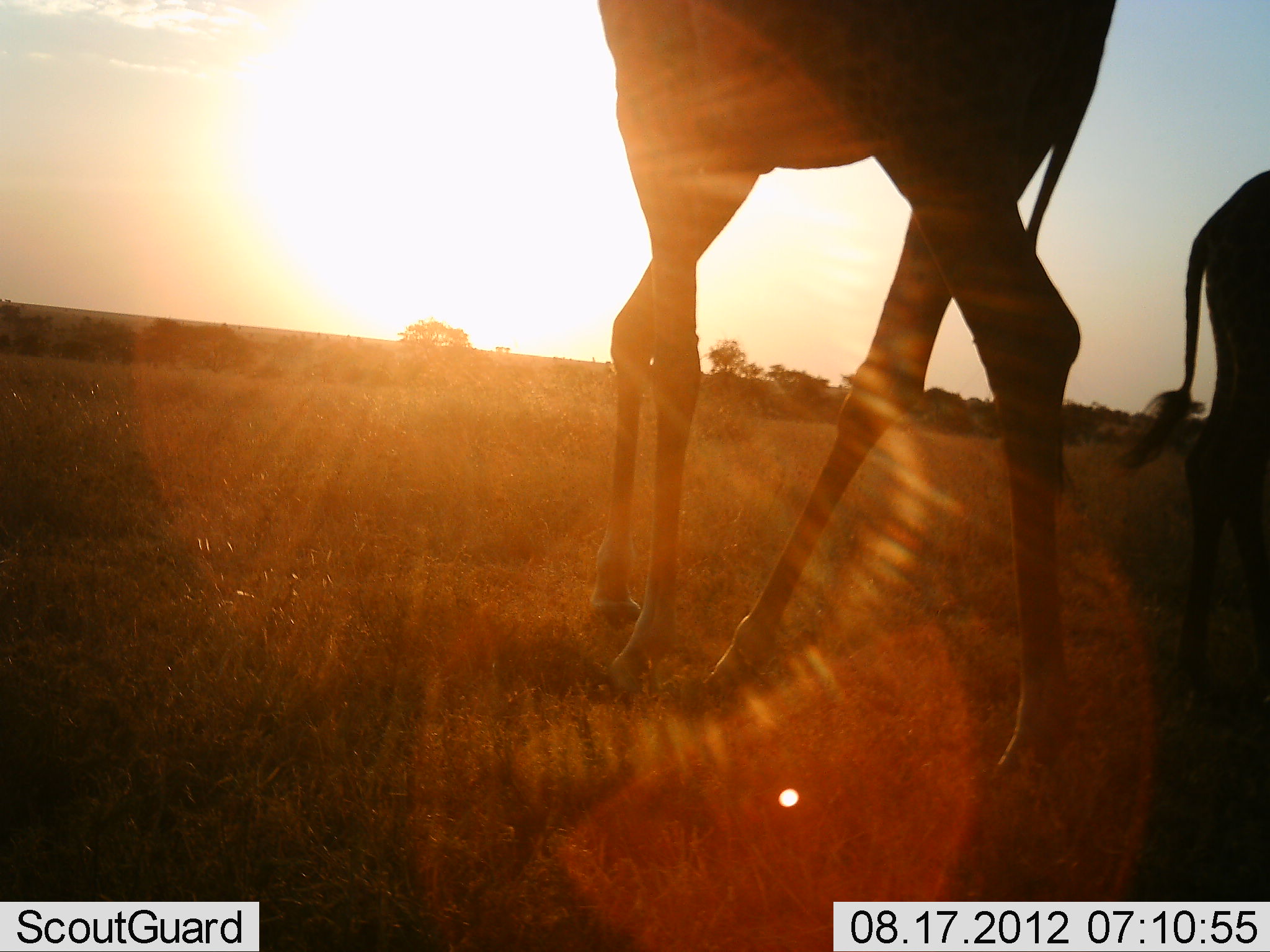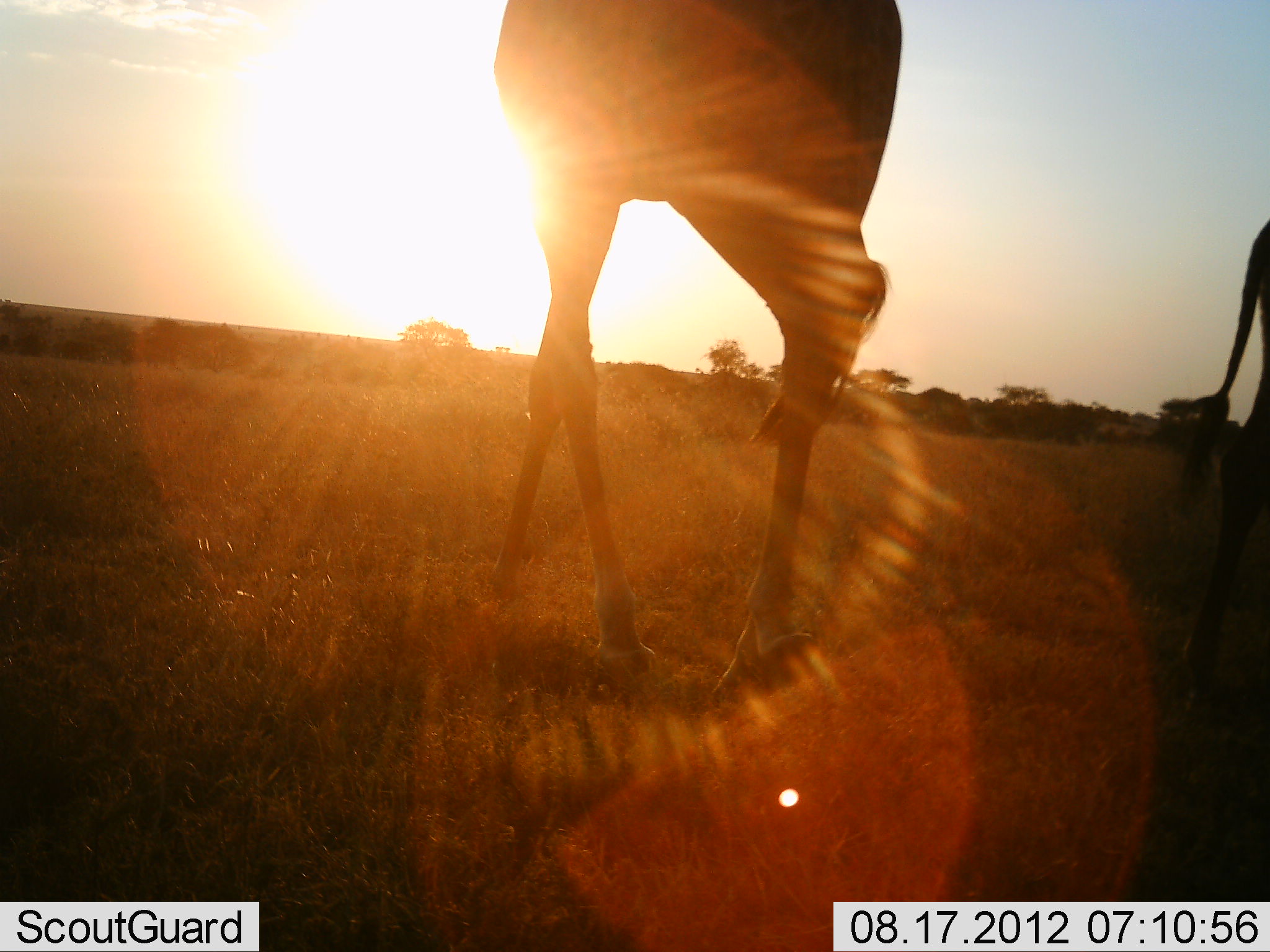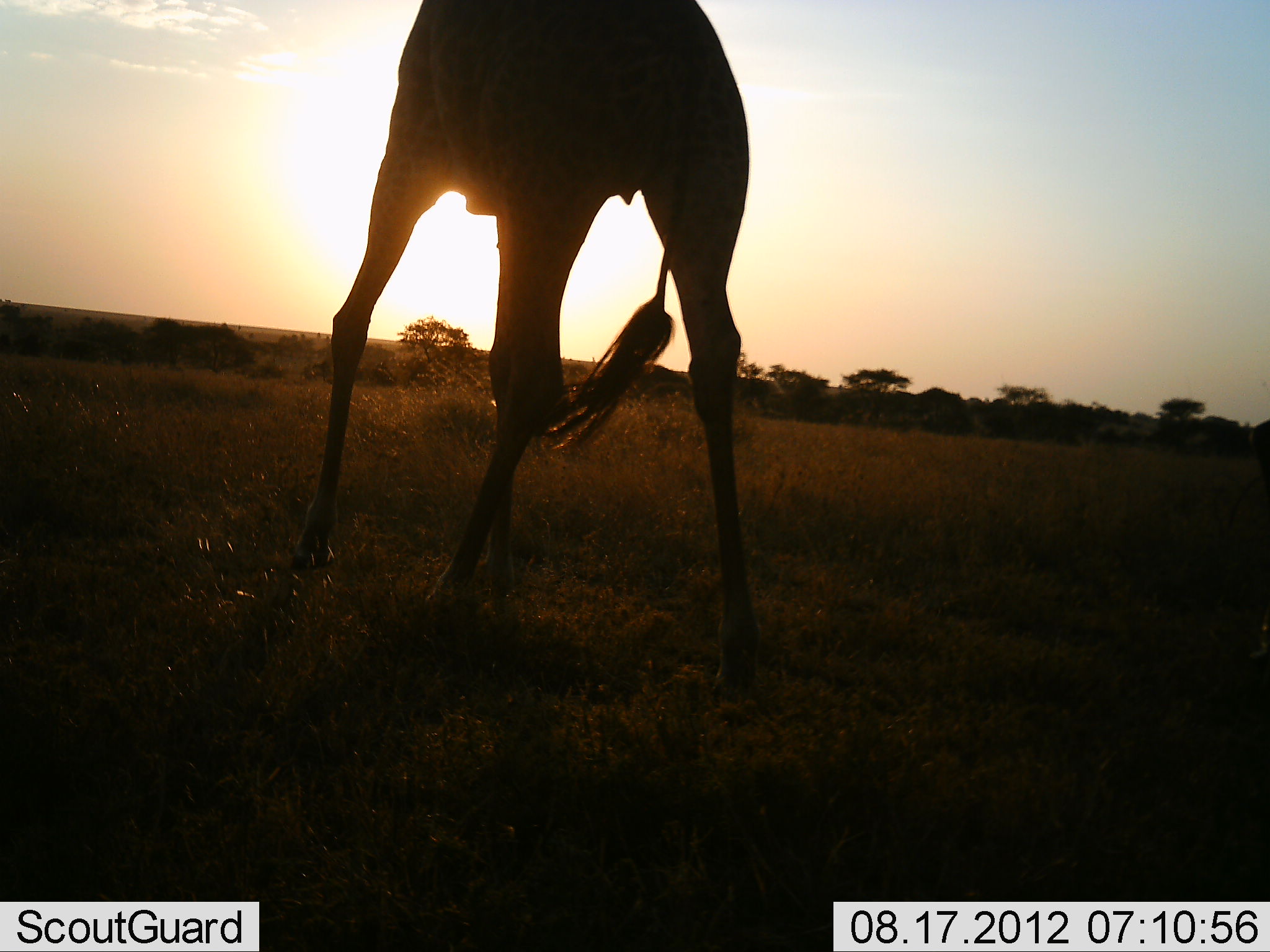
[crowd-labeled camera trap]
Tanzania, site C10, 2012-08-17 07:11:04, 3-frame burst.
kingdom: Animalia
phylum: Chordata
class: Mammalia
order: Artiodactyla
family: Giraffidae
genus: Giraffa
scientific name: Giraffa camelopardalis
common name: giraffe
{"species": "giraffe (Giraffa camelopardalis)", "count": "2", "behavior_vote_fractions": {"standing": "20%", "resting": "0%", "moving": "90%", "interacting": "0%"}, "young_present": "0%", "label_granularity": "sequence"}